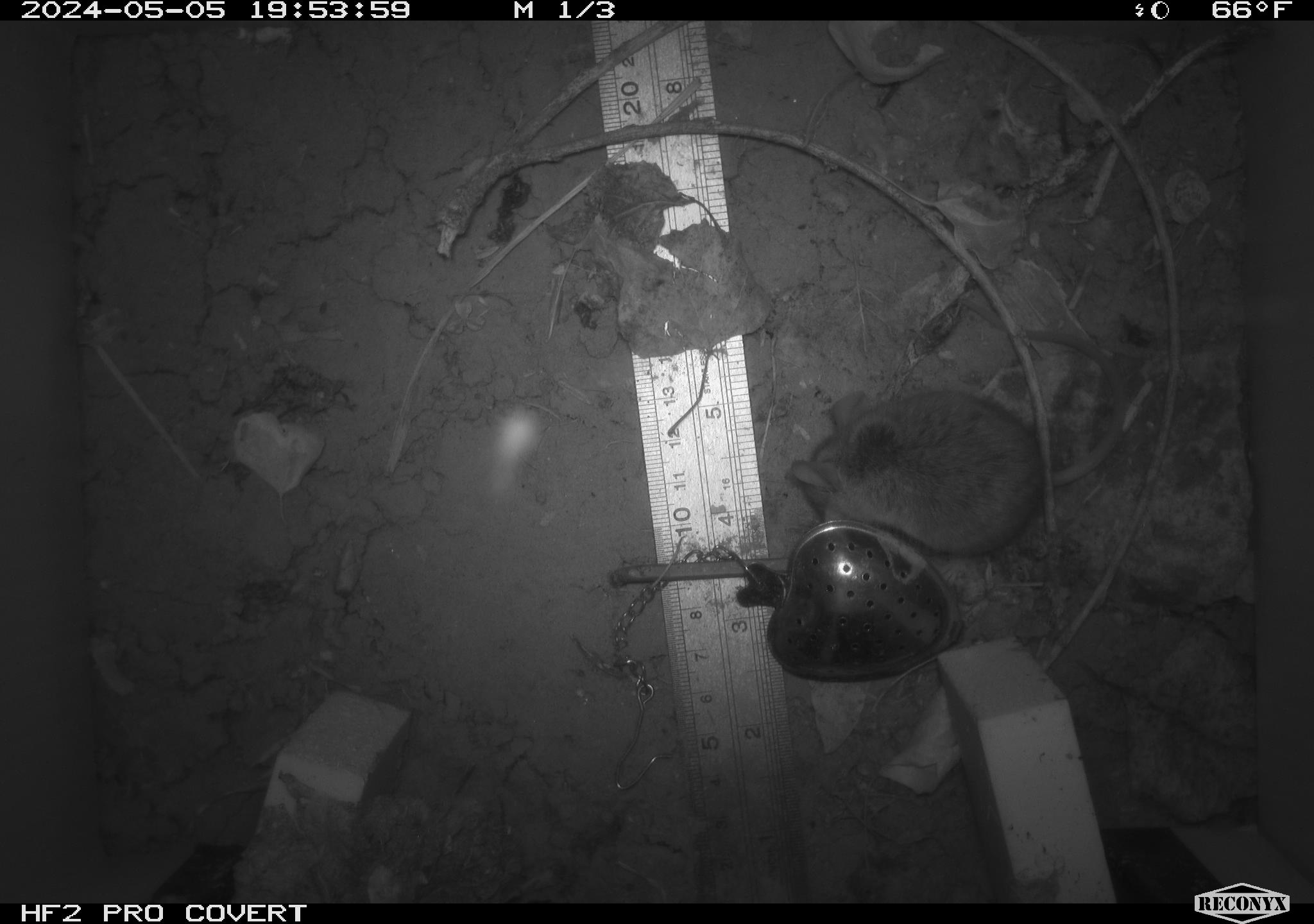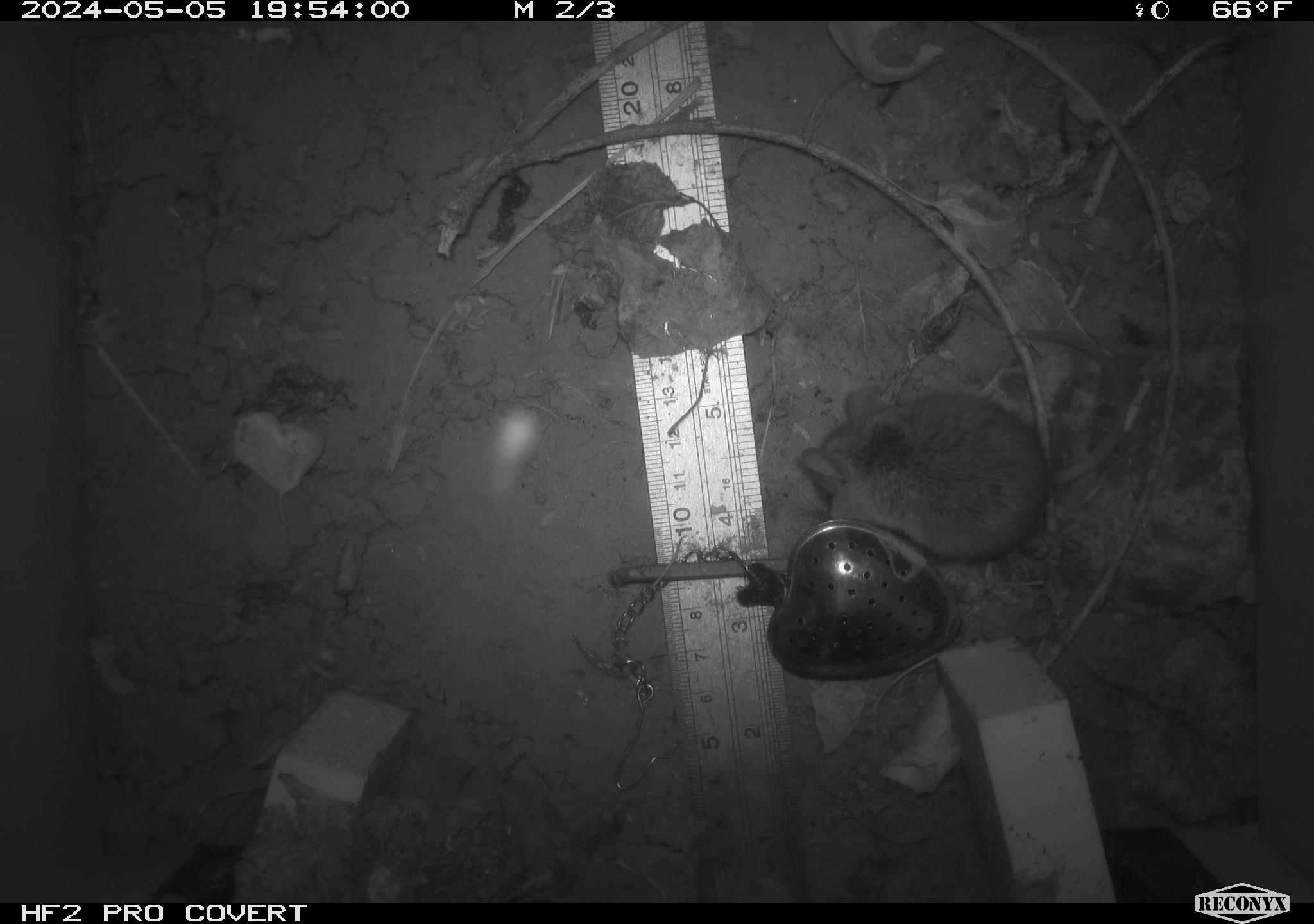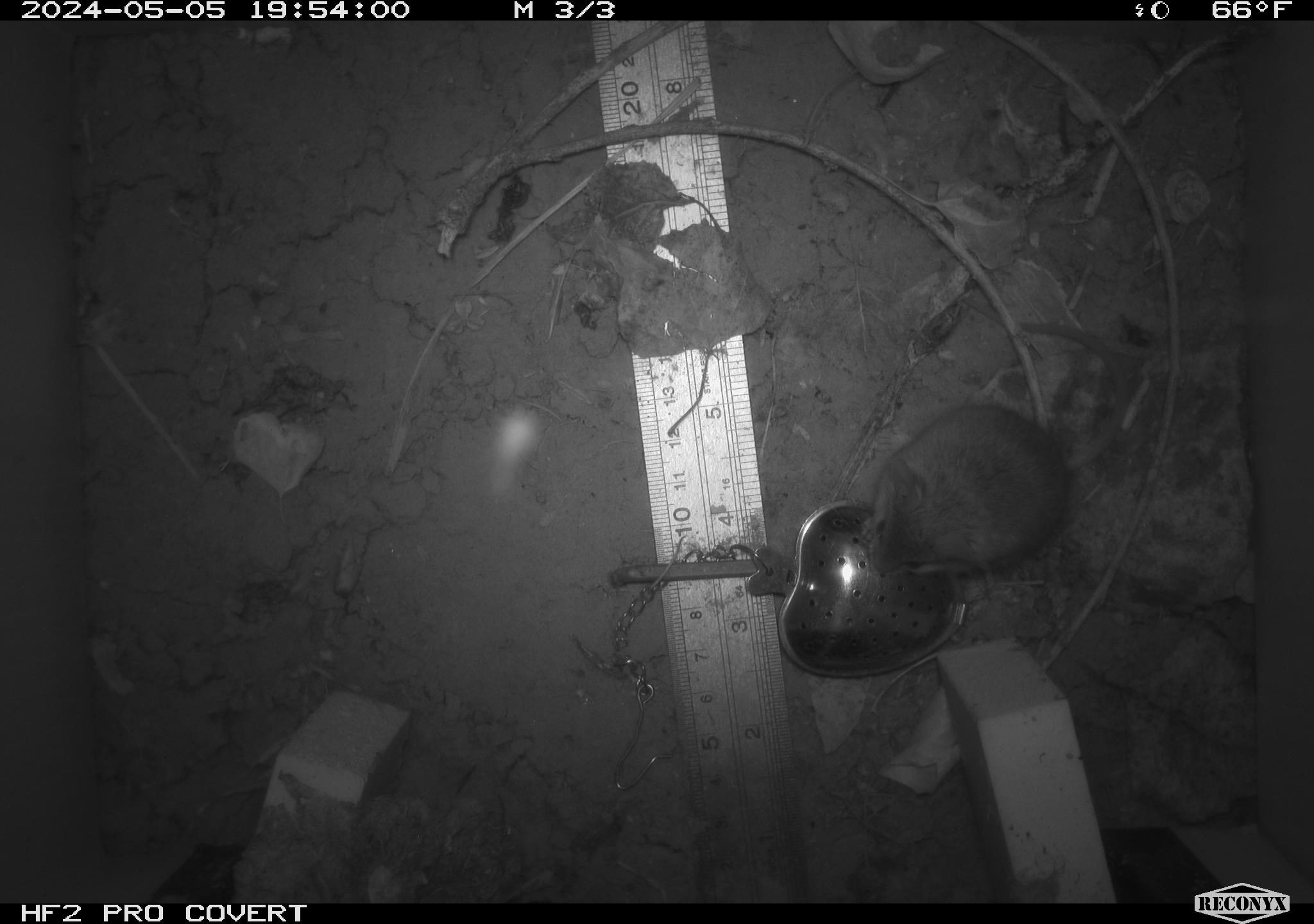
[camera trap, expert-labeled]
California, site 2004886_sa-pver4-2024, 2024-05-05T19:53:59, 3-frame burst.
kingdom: Animalia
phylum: Chordata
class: Mammalia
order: Rodentia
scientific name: Rodentia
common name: mouse species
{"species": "mouse species (Rodentia)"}